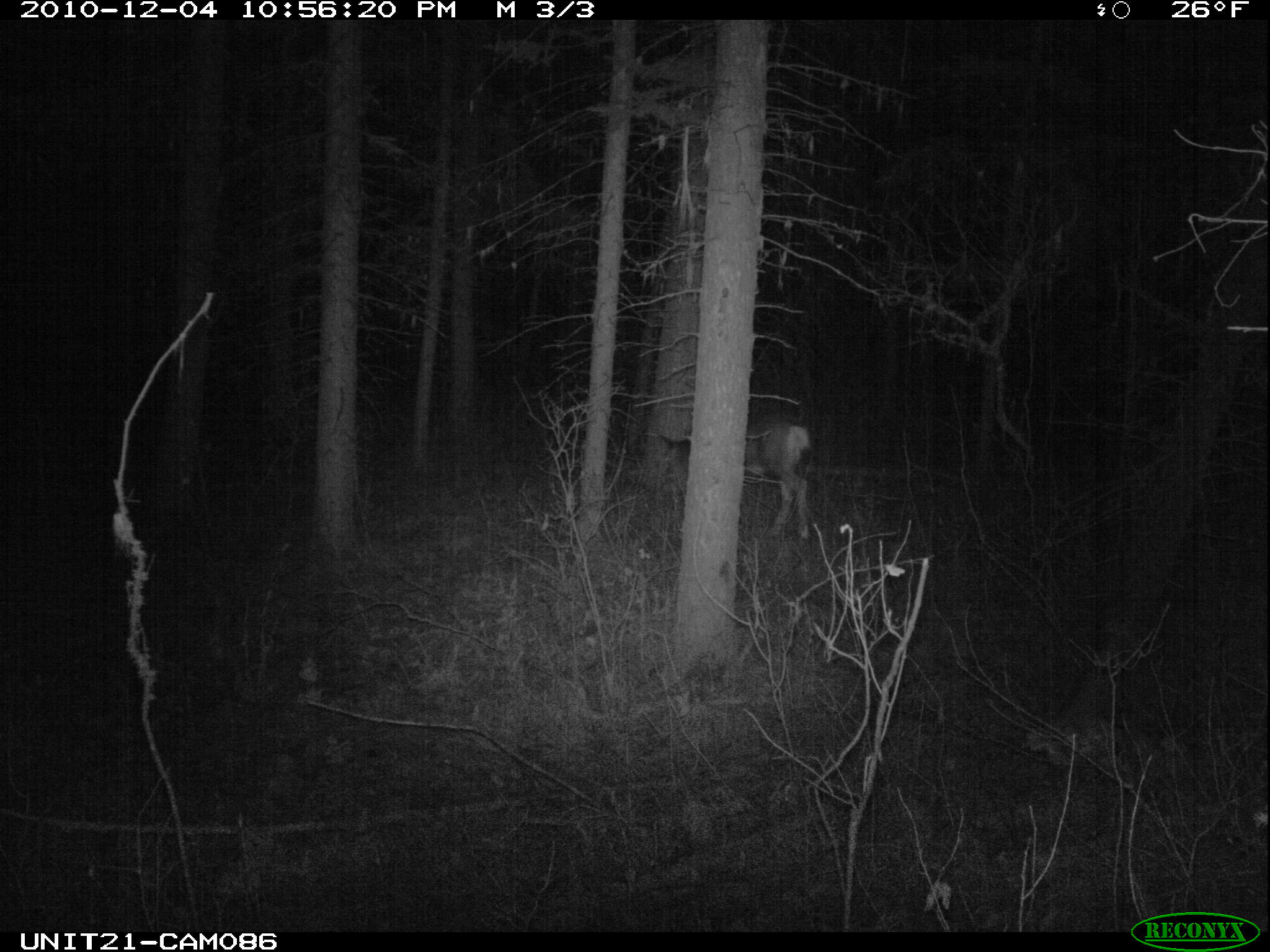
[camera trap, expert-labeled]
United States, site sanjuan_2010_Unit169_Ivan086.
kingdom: Animalia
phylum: Chordata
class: Mammalia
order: Artiodactyla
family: Cervidae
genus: Odocoileus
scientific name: Odocoileus hemionus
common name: mule deer